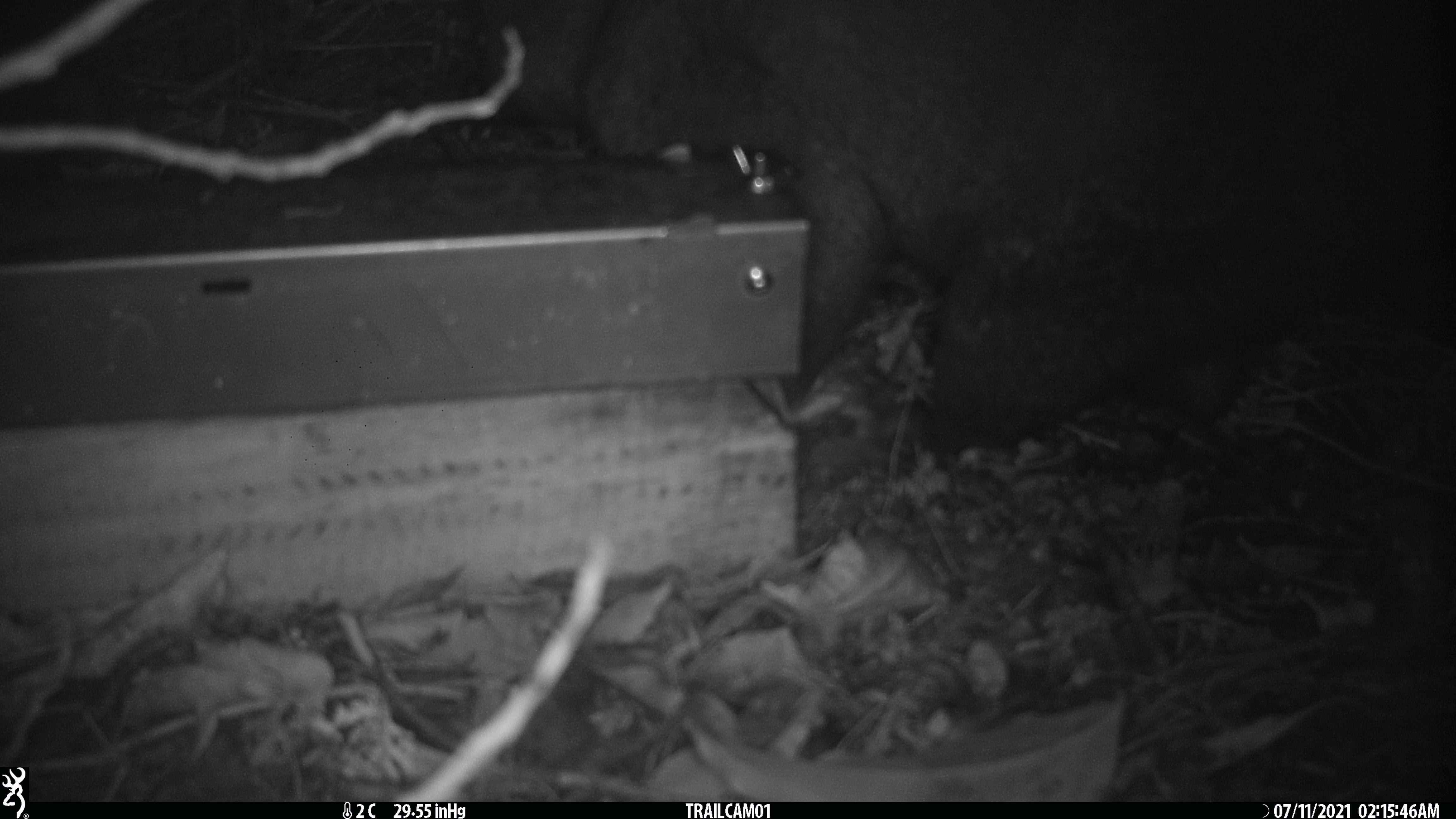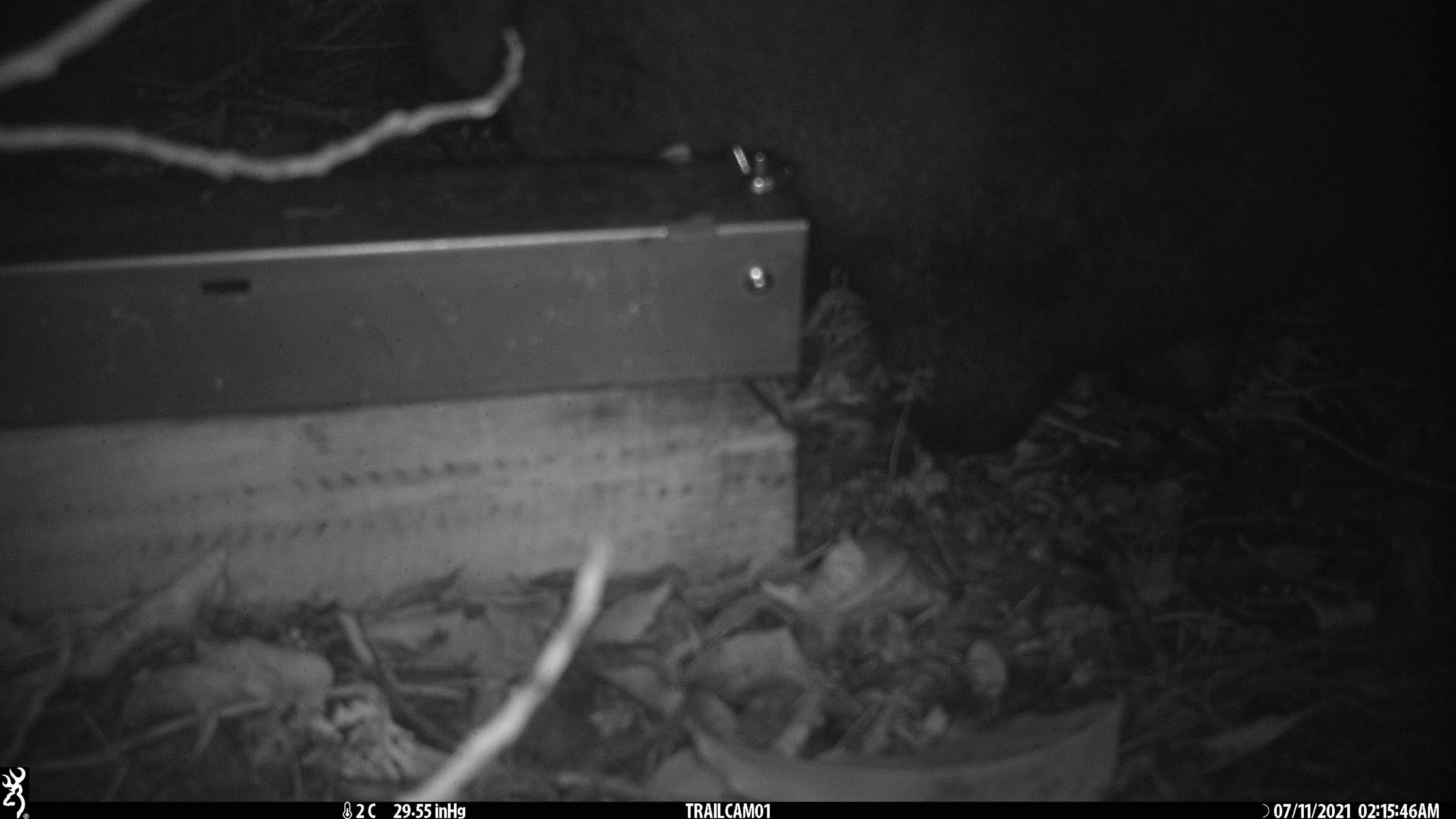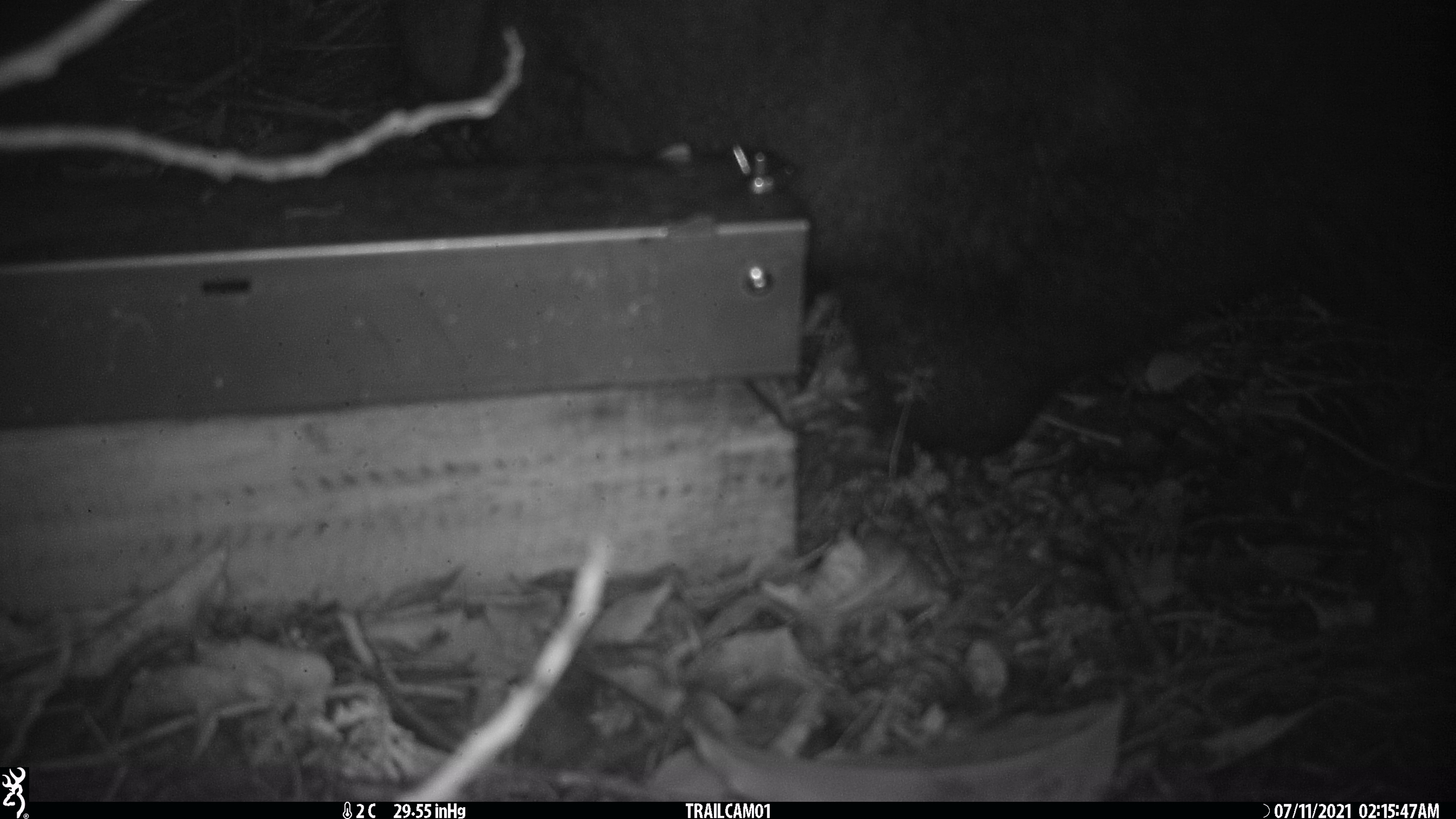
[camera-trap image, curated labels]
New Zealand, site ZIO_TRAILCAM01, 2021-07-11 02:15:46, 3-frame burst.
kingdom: Animalia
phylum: Chordata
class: Mammalia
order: Diprotodontia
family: Phalangeridae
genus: Trichosurus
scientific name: Trichosurus vulpecula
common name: common brushtail possum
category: possum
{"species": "possum (common brushtail possum) (Trichosurus vulpecula)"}